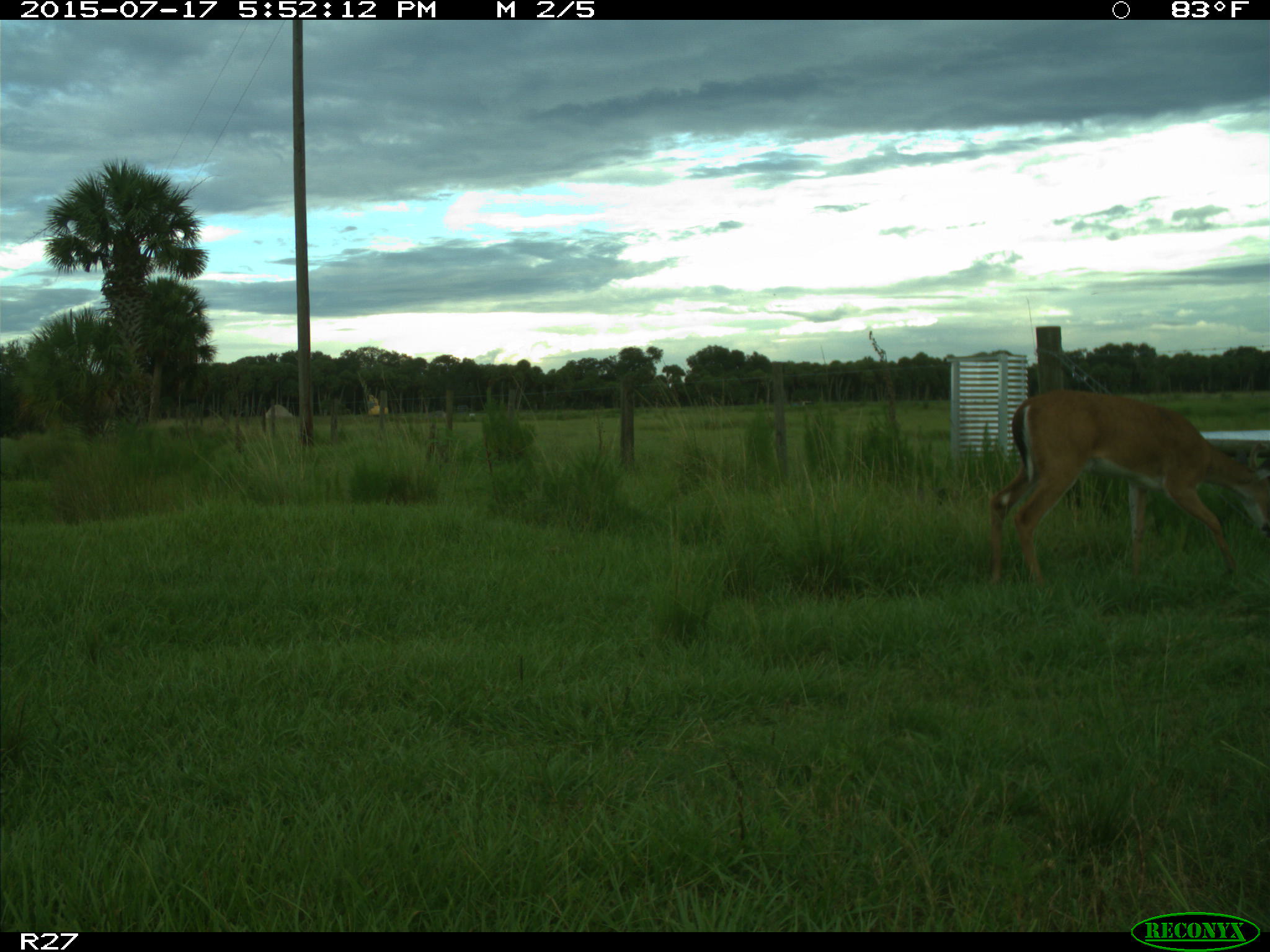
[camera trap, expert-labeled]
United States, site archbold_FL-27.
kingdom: Animalia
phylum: Chordata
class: Mammalia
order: Artiodactyla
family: Cervidae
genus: Odocoileus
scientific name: Odocoileus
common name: deer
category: unidentified deer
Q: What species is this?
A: Unidentified deer (deer) (Odocoileus).